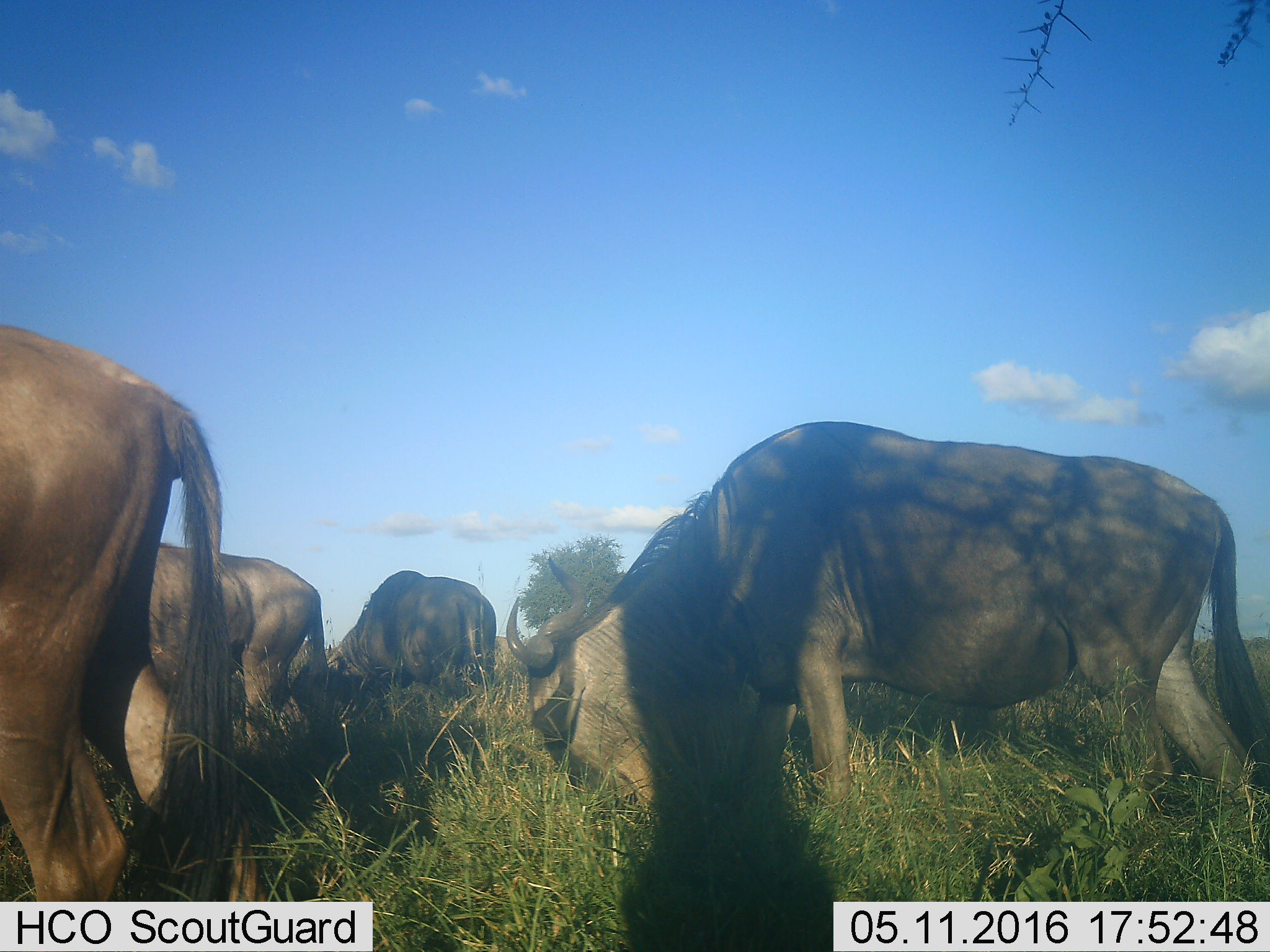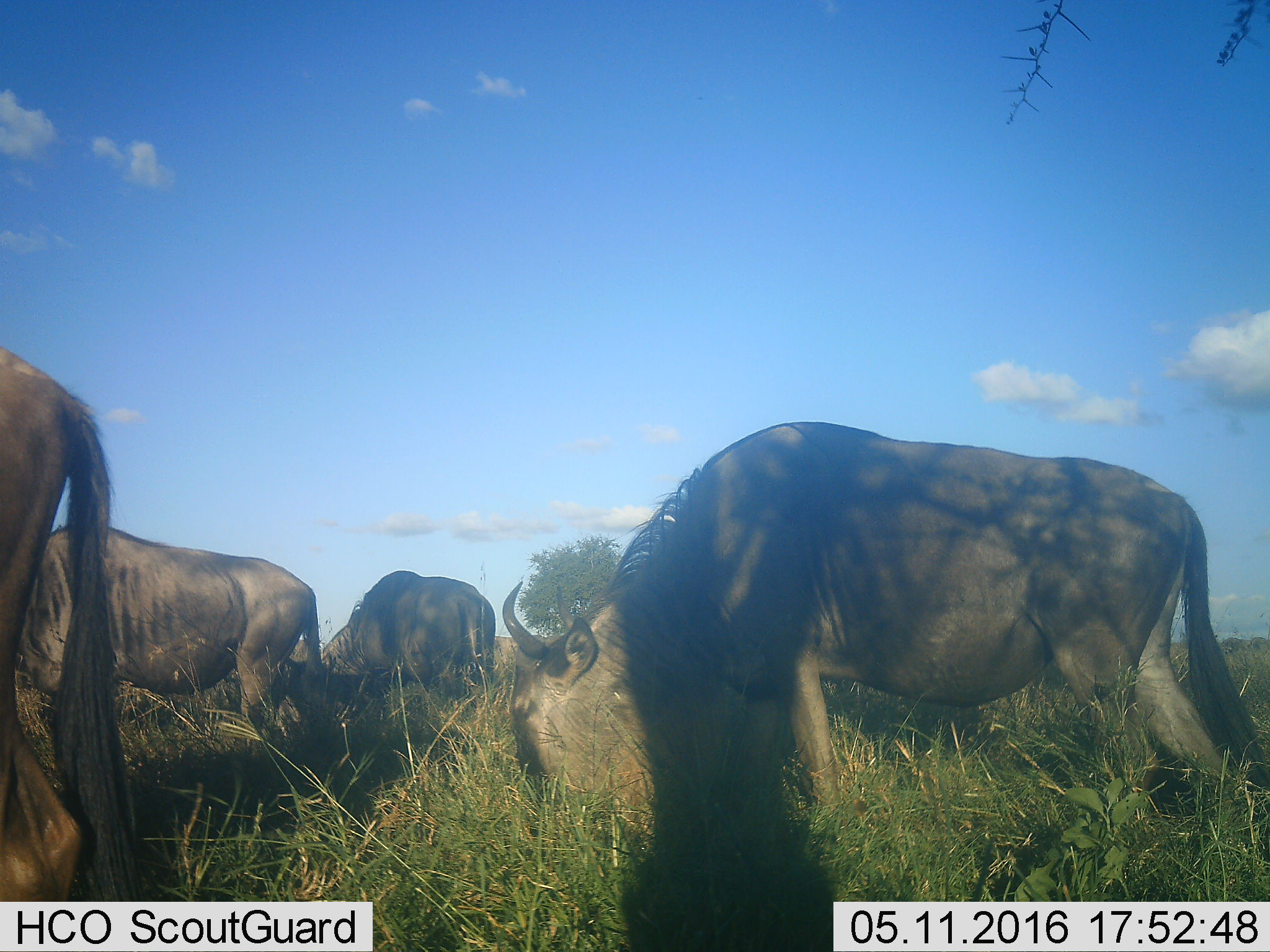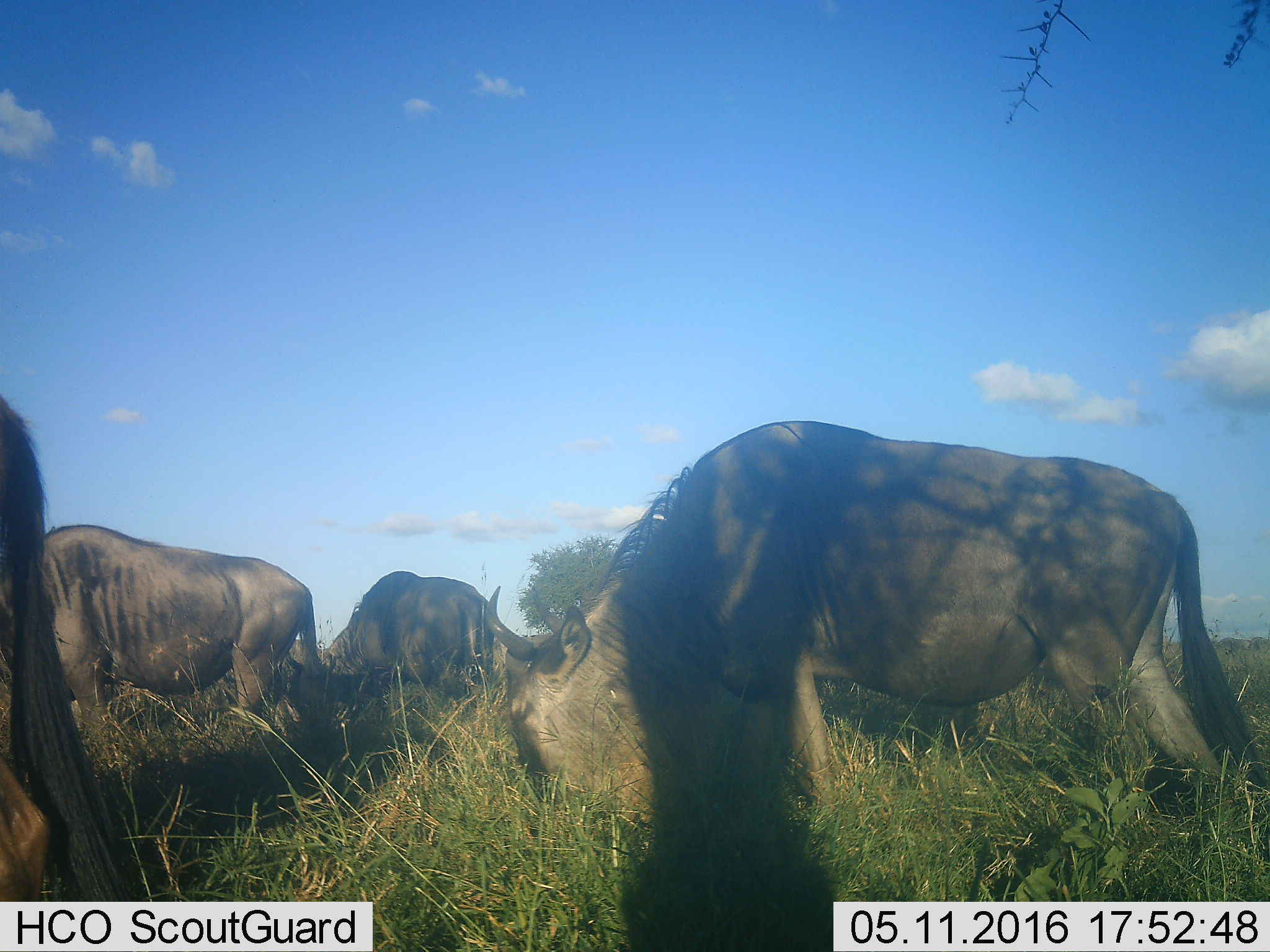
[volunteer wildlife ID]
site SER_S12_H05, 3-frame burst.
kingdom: Animalia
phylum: Chordata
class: Mammalia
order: Artiodactyla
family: Bovidae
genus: Connochaetes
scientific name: Connochaetes taurinus taurinus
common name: blue wildebeest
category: wildebeestblue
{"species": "wildebeestblue (blue wildebeest) (Connochaetes taurinus taurinus)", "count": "4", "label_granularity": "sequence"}